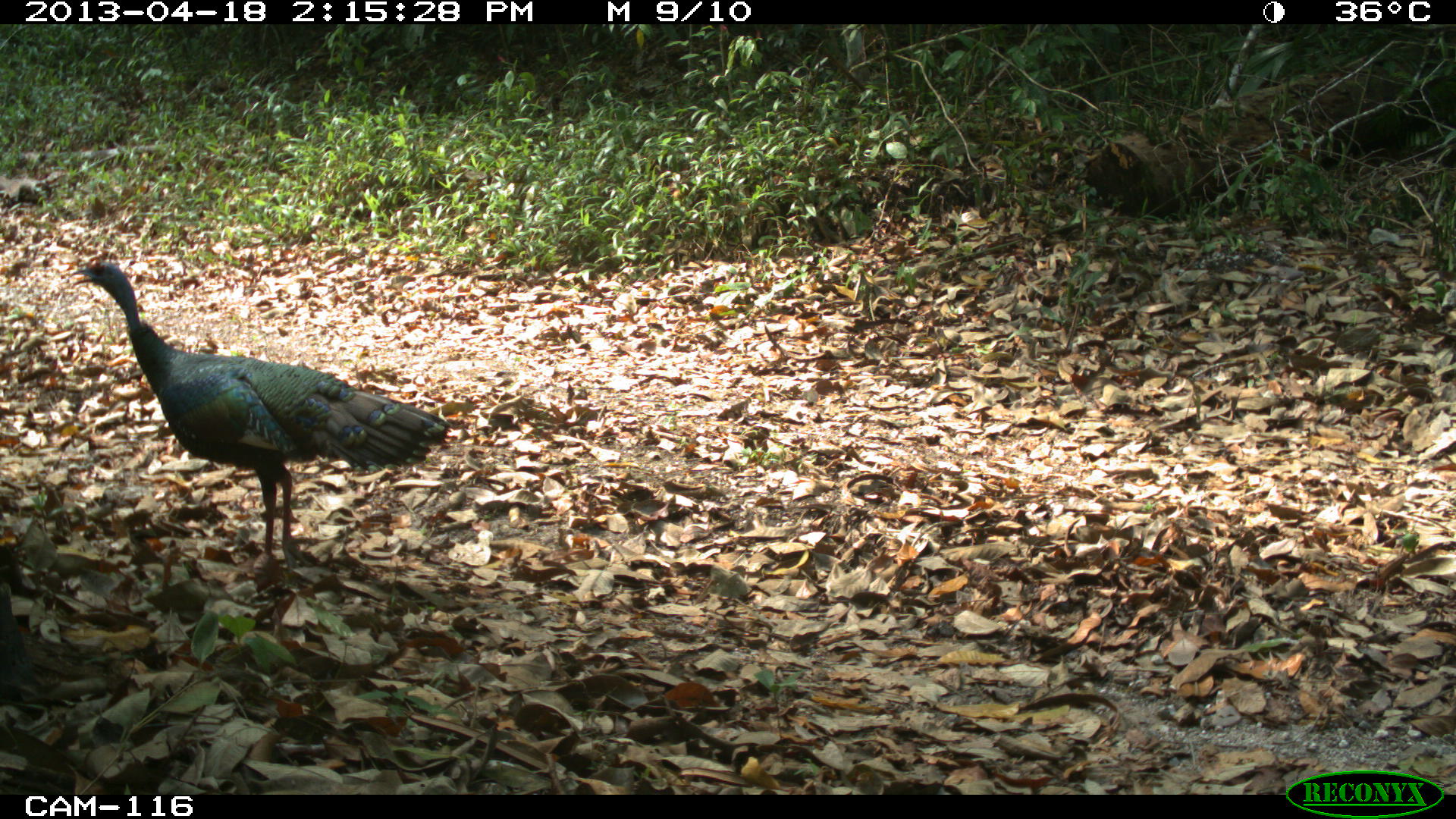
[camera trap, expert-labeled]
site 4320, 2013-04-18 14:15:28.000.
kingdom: Animalia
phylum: Chordata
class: Aves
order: Galliformes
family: Phasianidae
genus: Meleagris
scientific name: Meleagris ocellata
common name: ocellated turkey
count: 1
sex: female